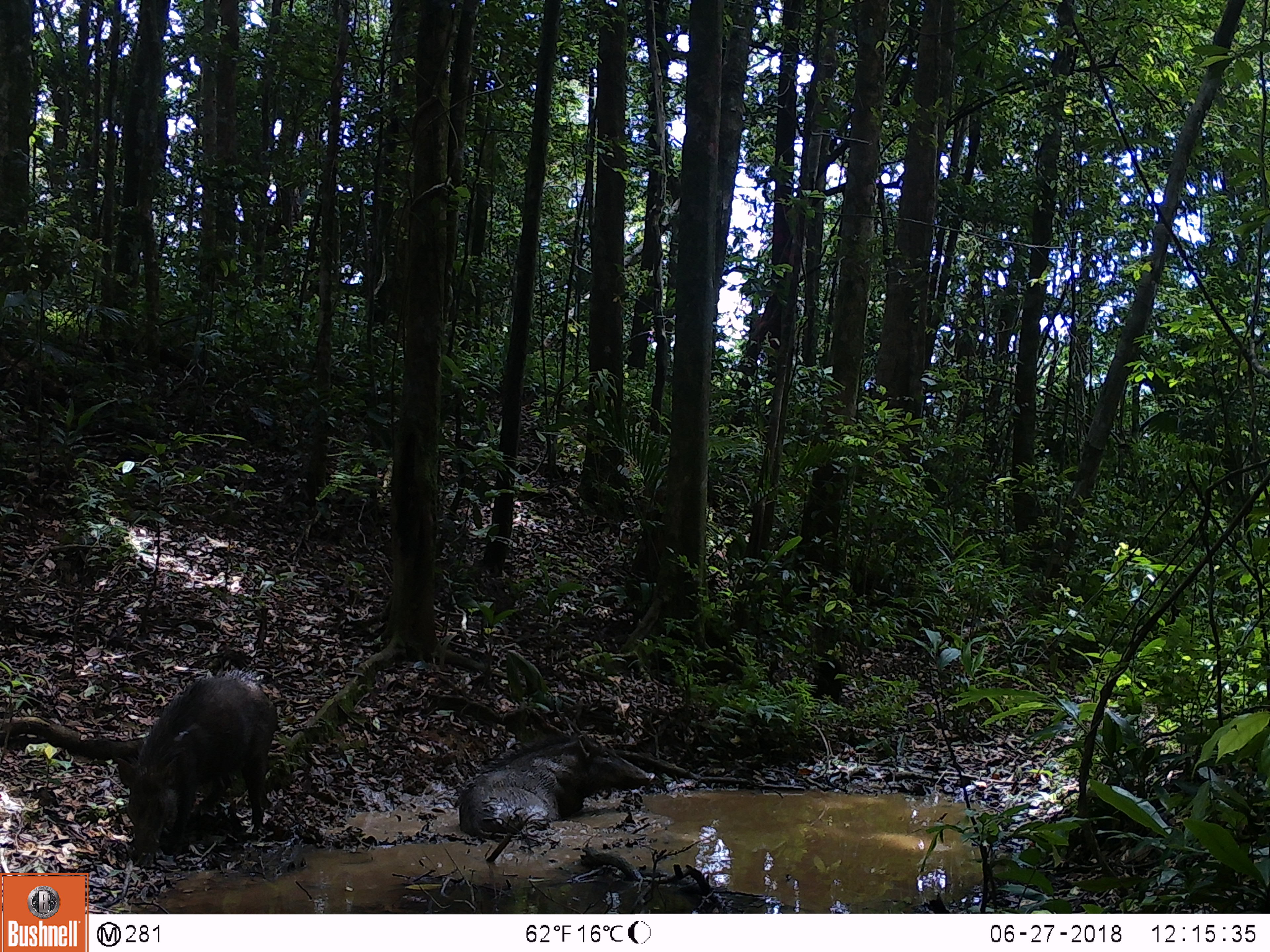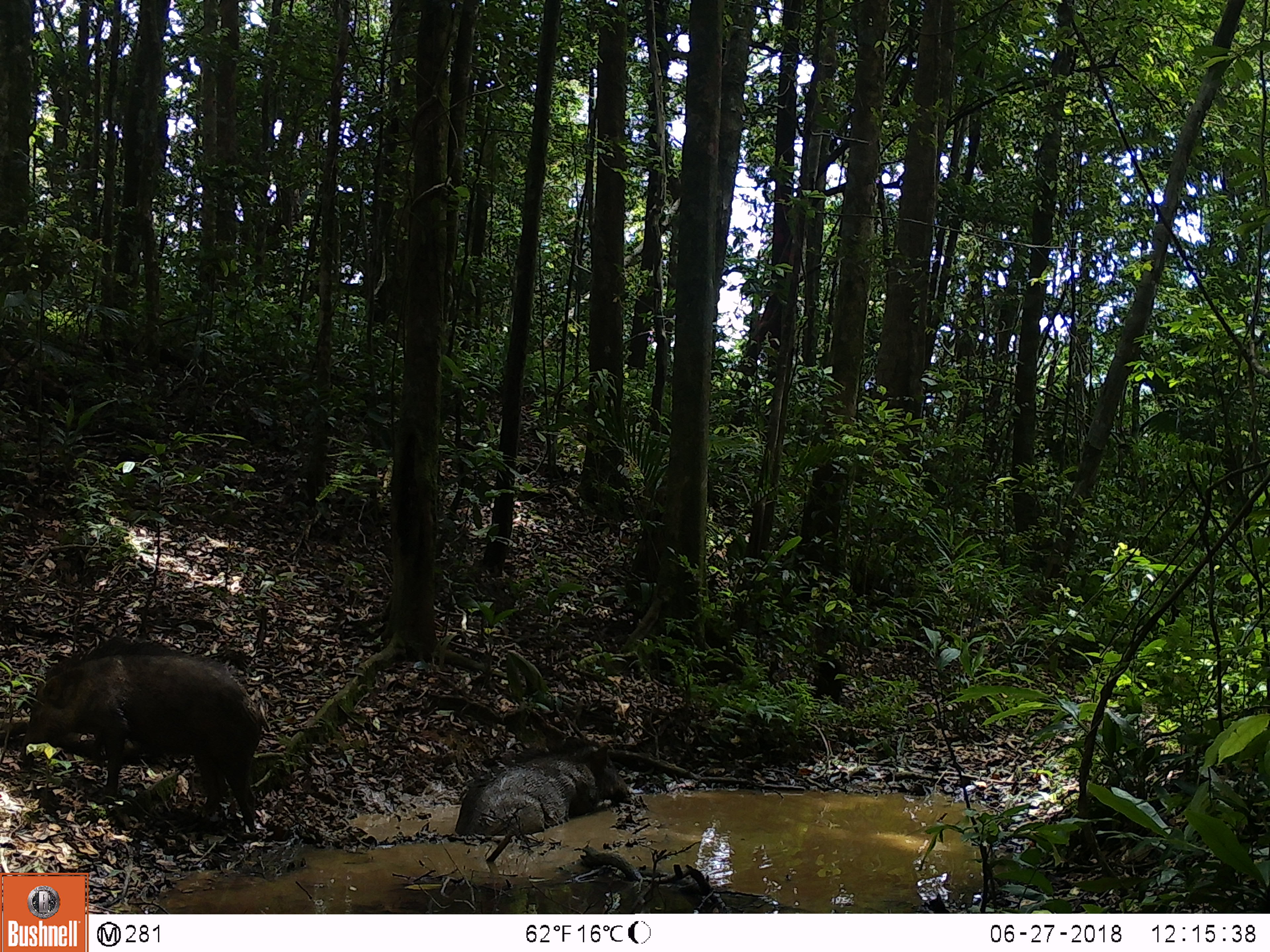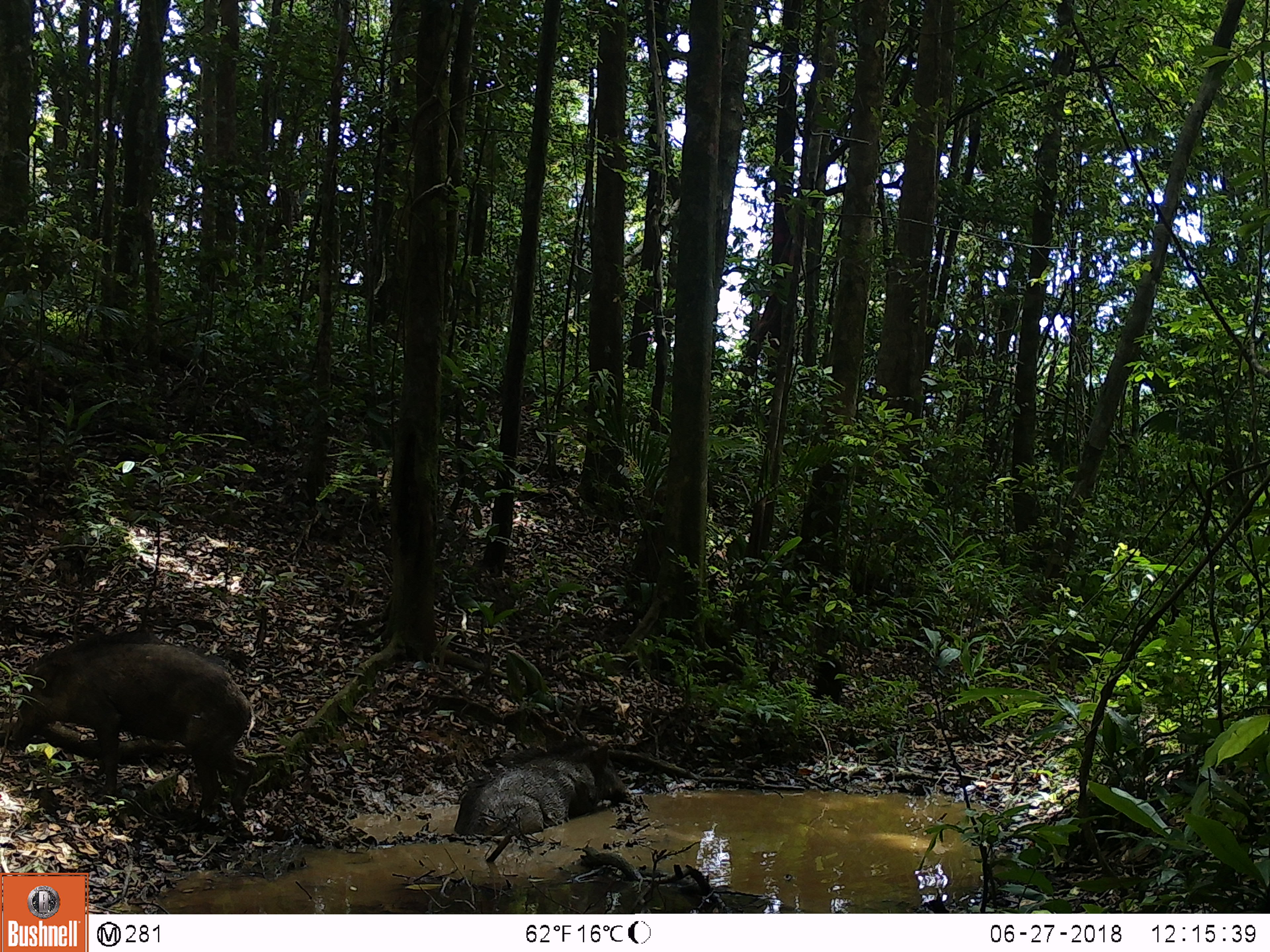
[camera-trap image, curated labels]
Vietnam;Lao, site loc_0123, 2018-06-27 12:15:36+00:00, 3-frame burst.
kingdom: Animalia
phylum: Chordata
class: Mammalia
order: Artiodactyla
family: Suidae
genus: Sus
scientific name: Sus scrofa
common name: eurasian wild pig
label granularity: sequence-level